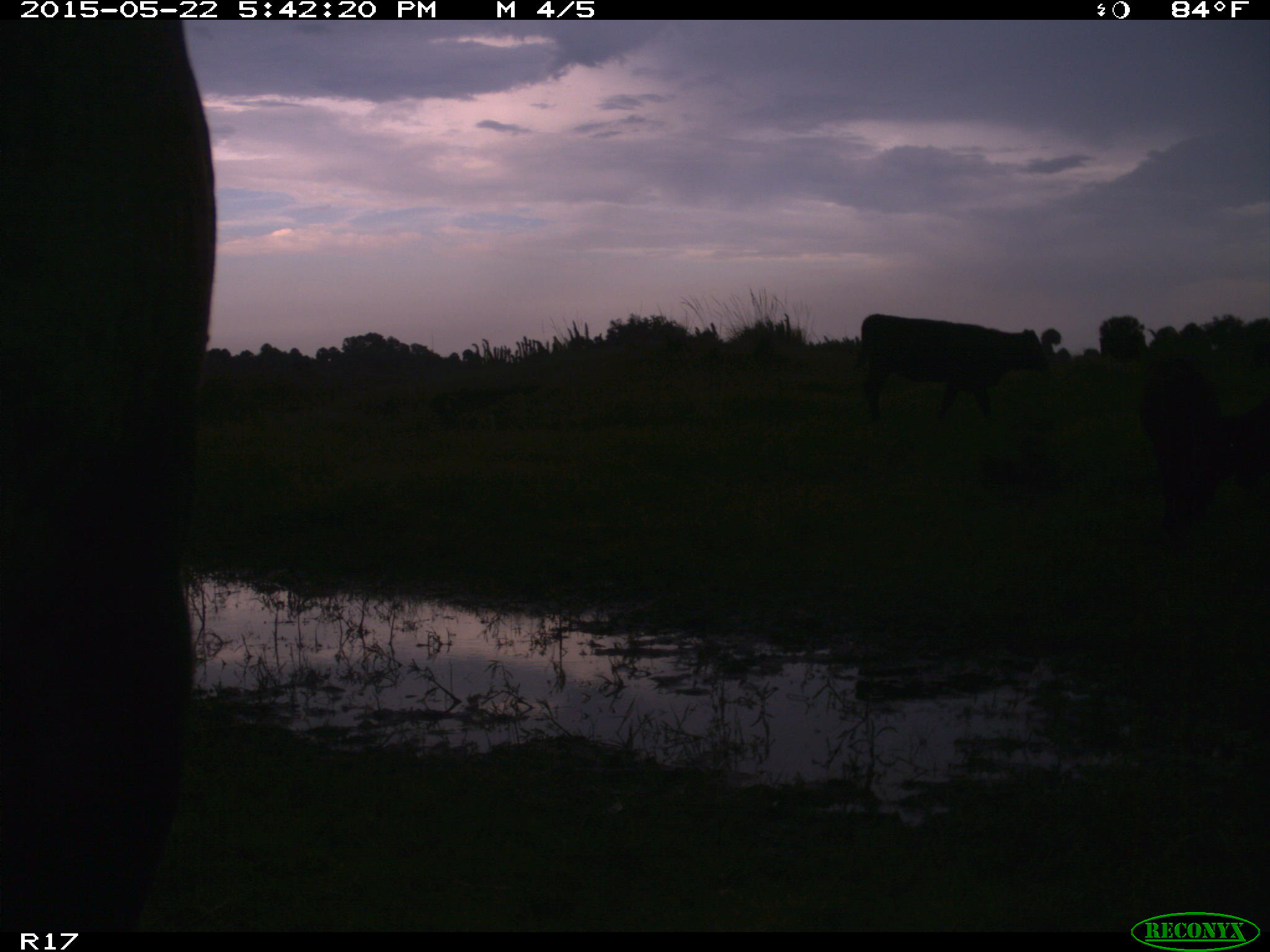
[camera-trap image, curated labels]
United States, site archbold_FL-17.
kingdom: Animalia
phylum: Chordata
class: Mammalia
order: Artiodactyla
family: Bovidae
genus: Bos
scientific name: Bos taurus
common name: domestic cow